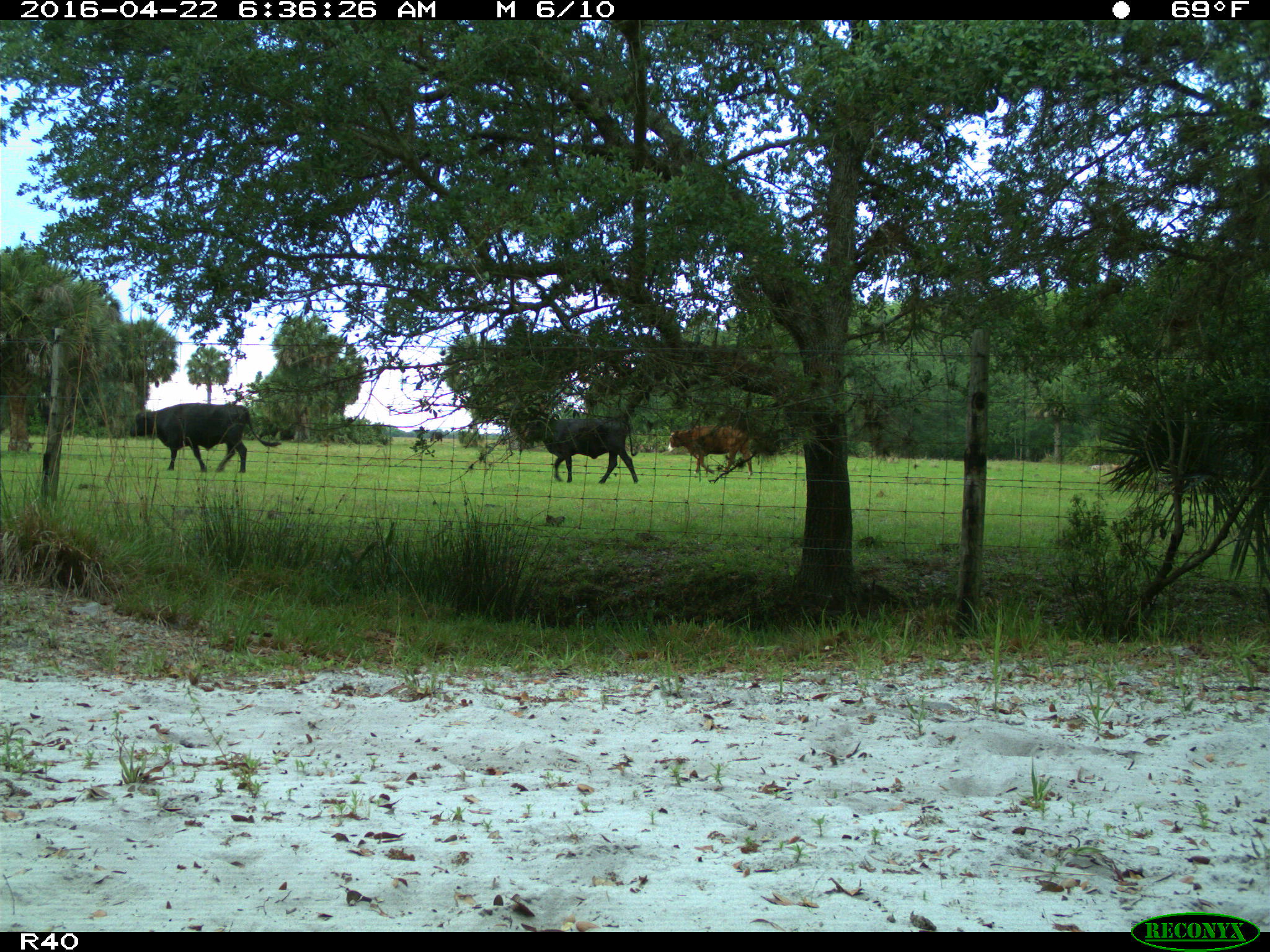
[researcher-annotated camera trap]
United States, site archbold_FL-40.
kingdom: Animalia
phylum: Chordata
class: Mammalia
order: Artiodactyla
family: Bovidae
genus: Bos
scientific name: Bos taurus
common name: domestic cow